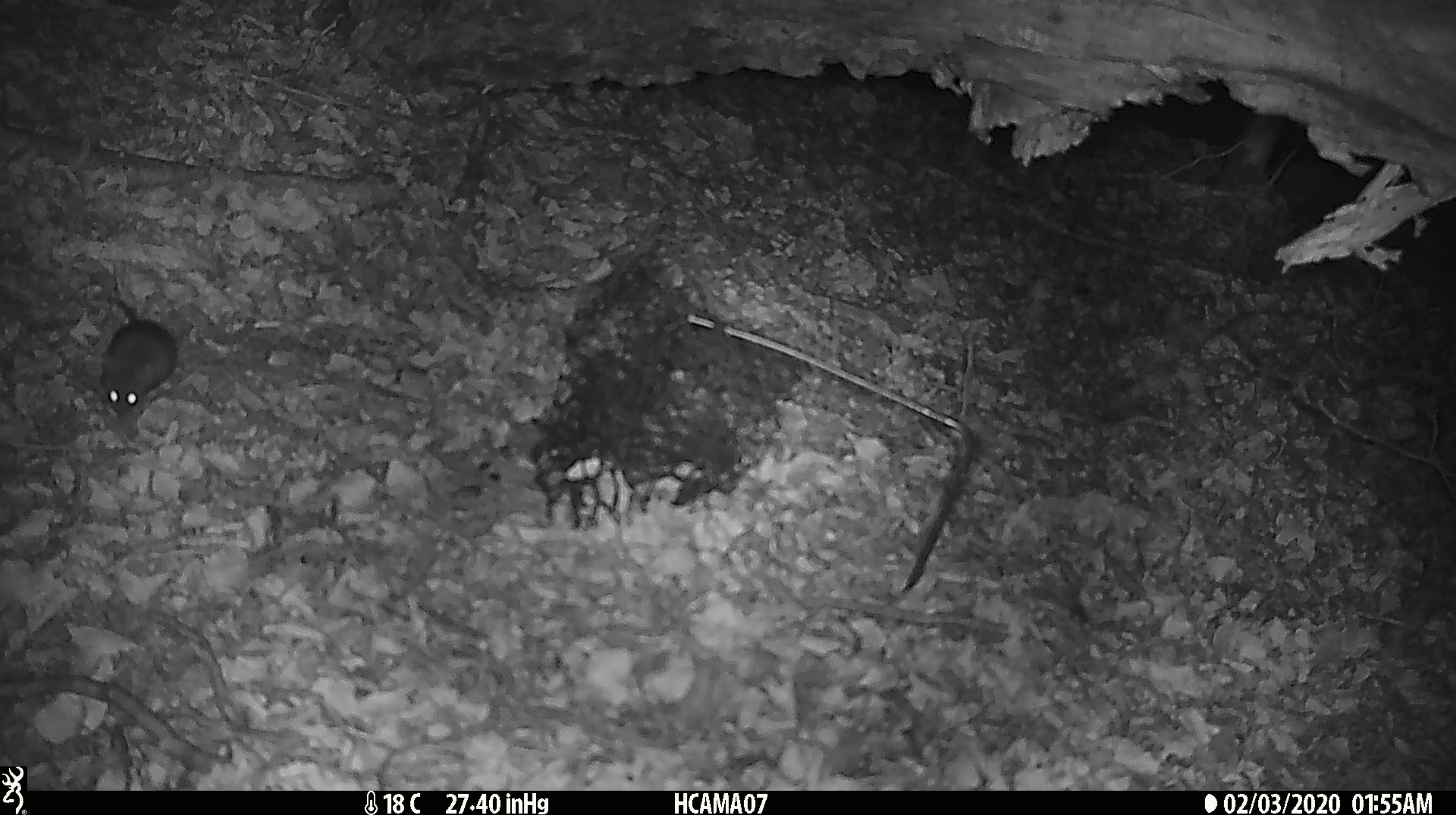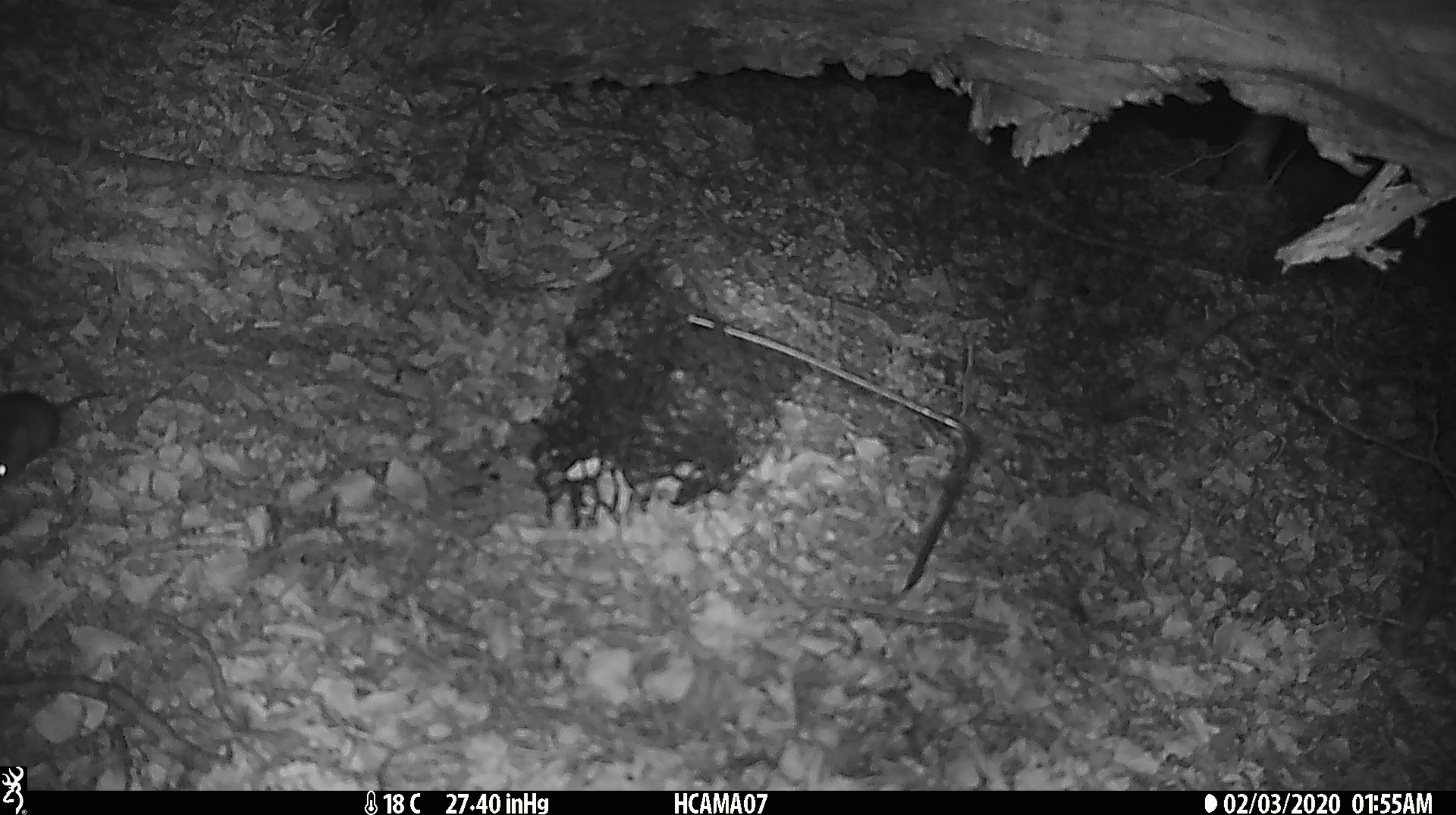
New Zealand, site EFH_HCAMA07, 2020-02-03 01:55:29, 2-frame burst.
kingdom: Animalia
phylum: Chordata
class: Mammalia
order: Rodentia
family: Muridae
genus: Mus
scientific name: Mus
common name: mouse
Mouse (Mus).